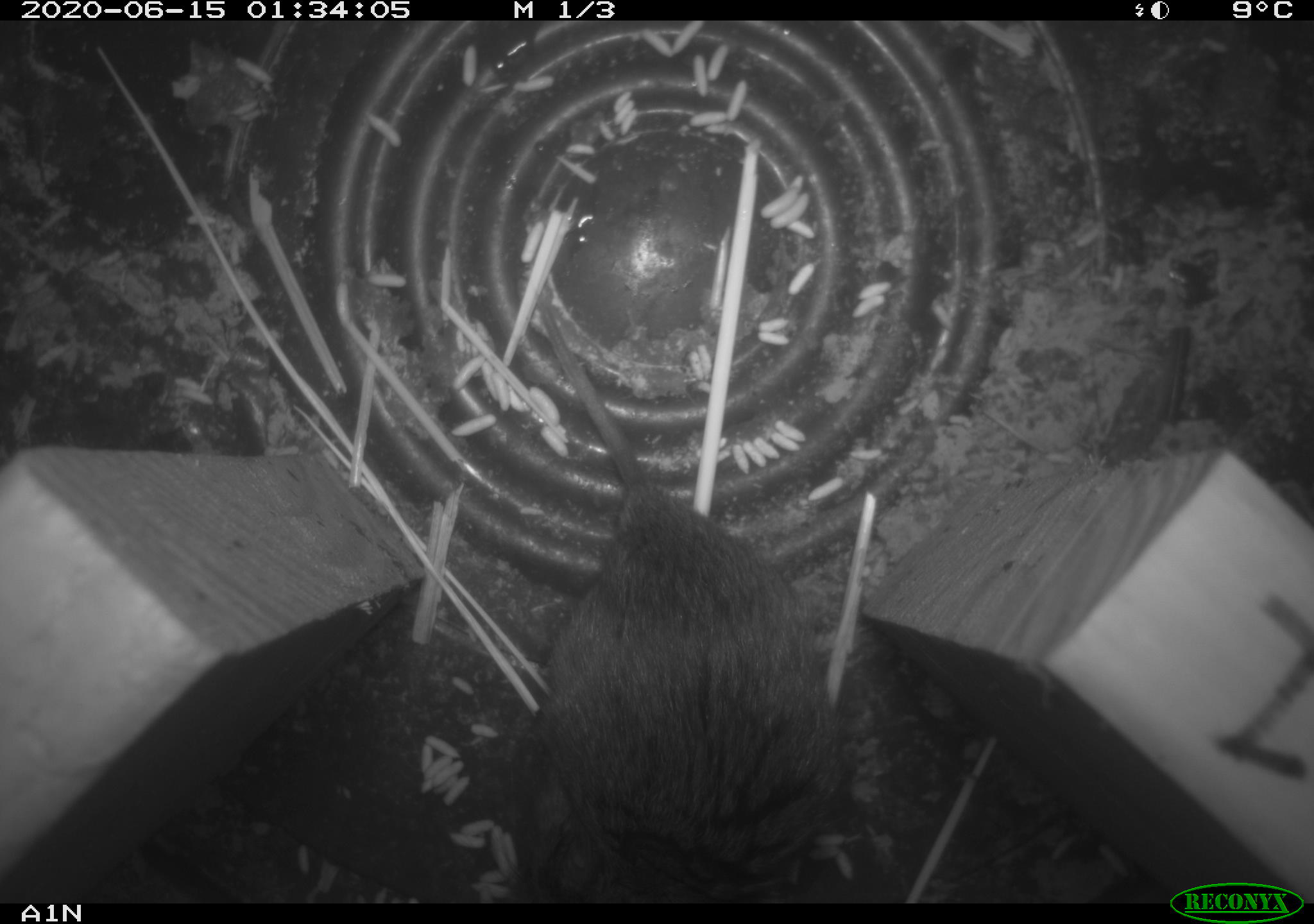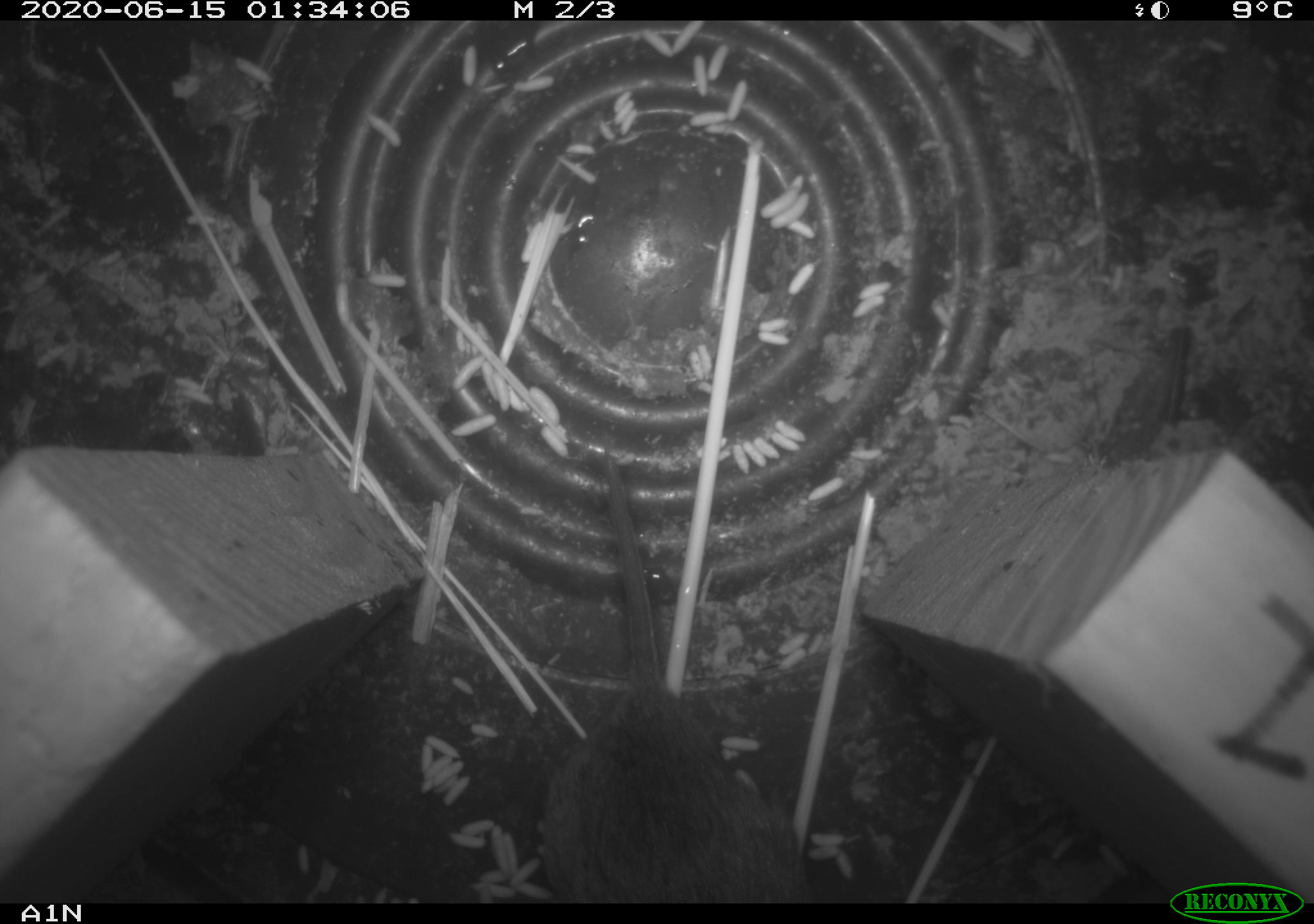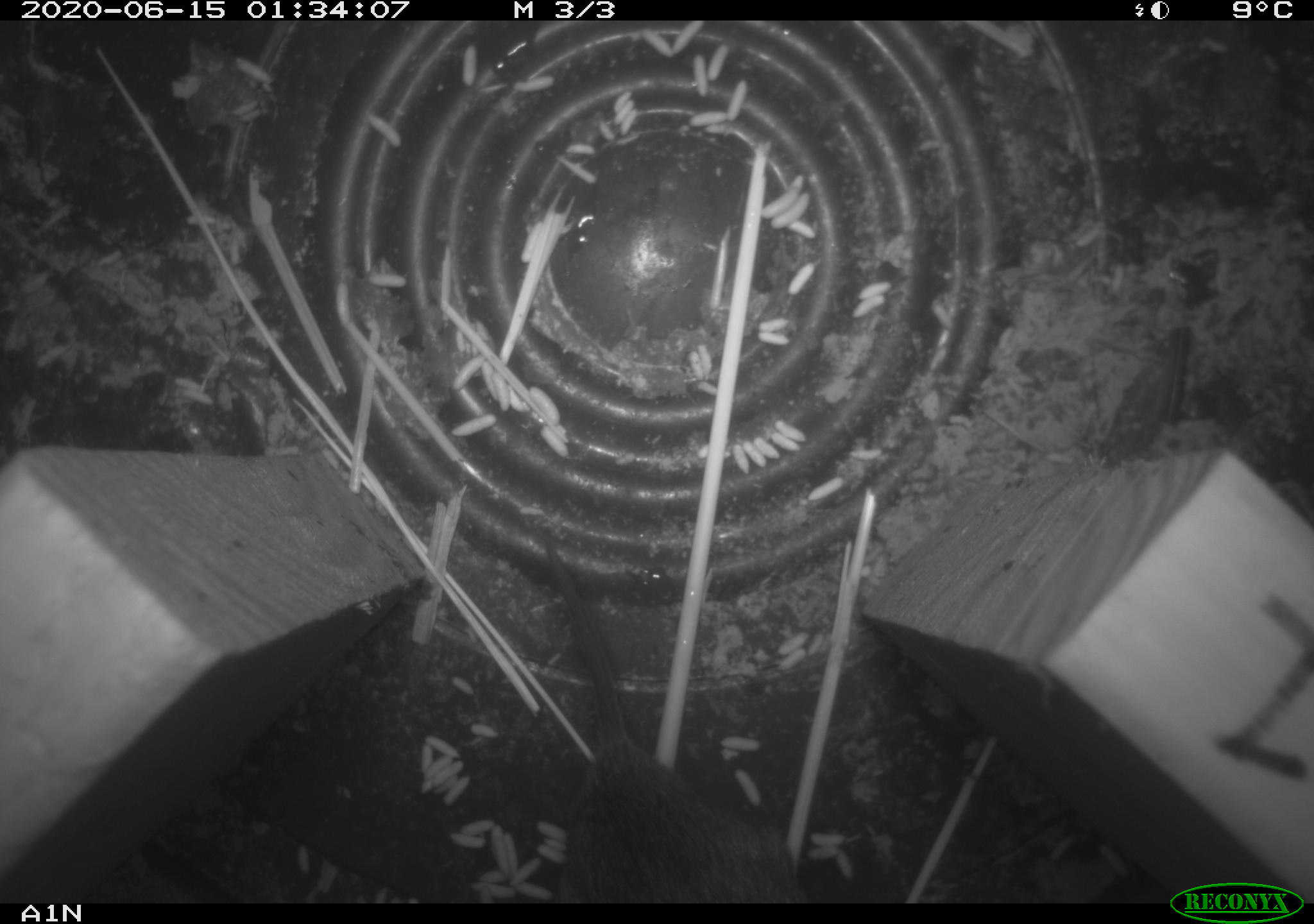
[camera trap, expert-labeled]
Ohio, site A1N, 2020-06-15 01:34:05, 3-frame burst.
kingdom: Animalia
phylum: Chordata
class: Mammalia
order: Rodentia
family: Cricetidae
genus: Microtus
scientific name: Microtus pennsylvanicus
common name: meadow vole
Meadow vole (Microtus pennsylvanicus).